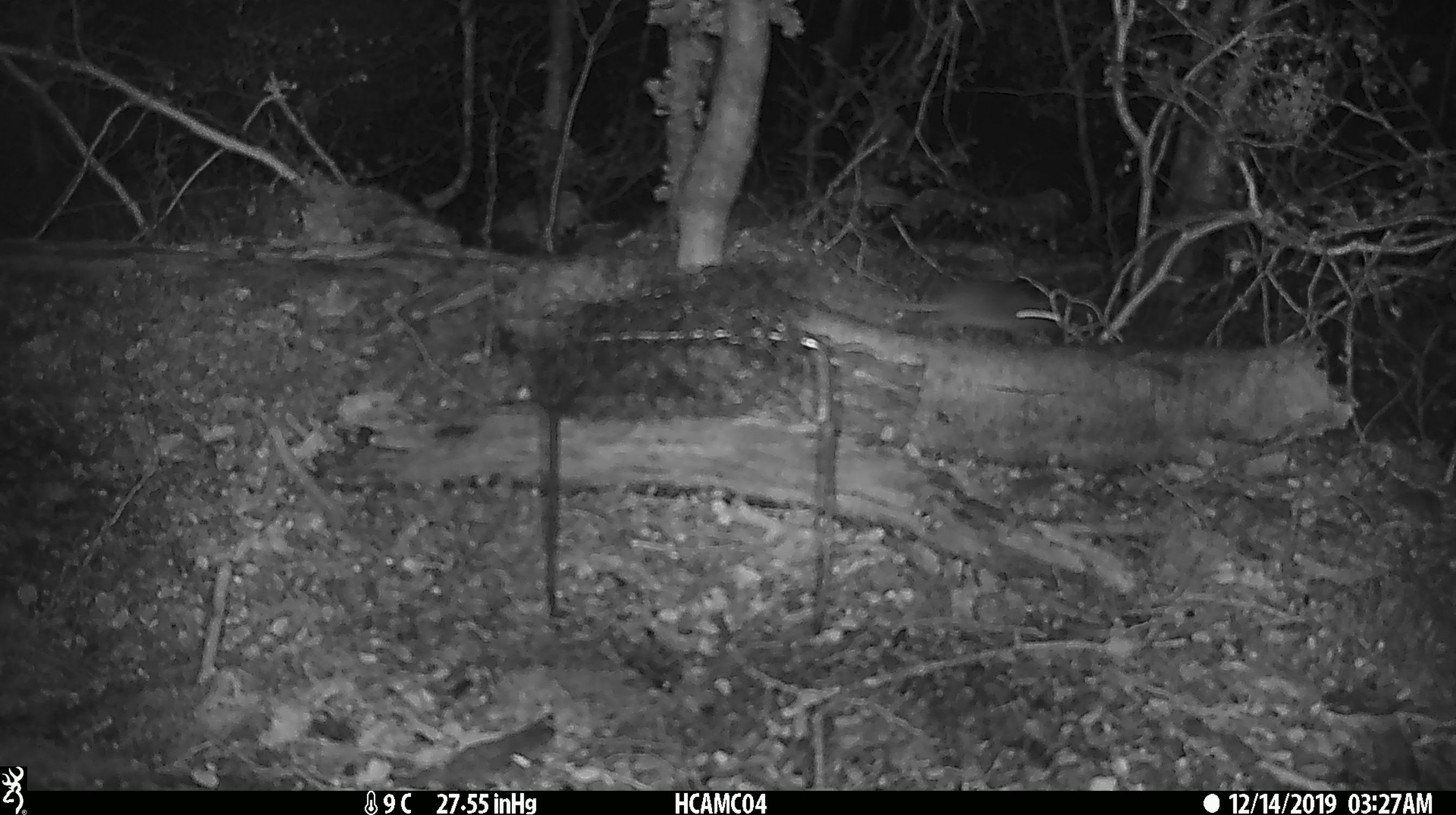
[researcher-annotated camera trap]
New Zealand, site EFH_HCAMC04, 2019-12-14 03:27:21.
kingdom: Animalia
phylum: Chordata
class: Mammalia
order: Rodentia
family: Muridae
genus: Mus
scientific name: Mus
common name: mouse